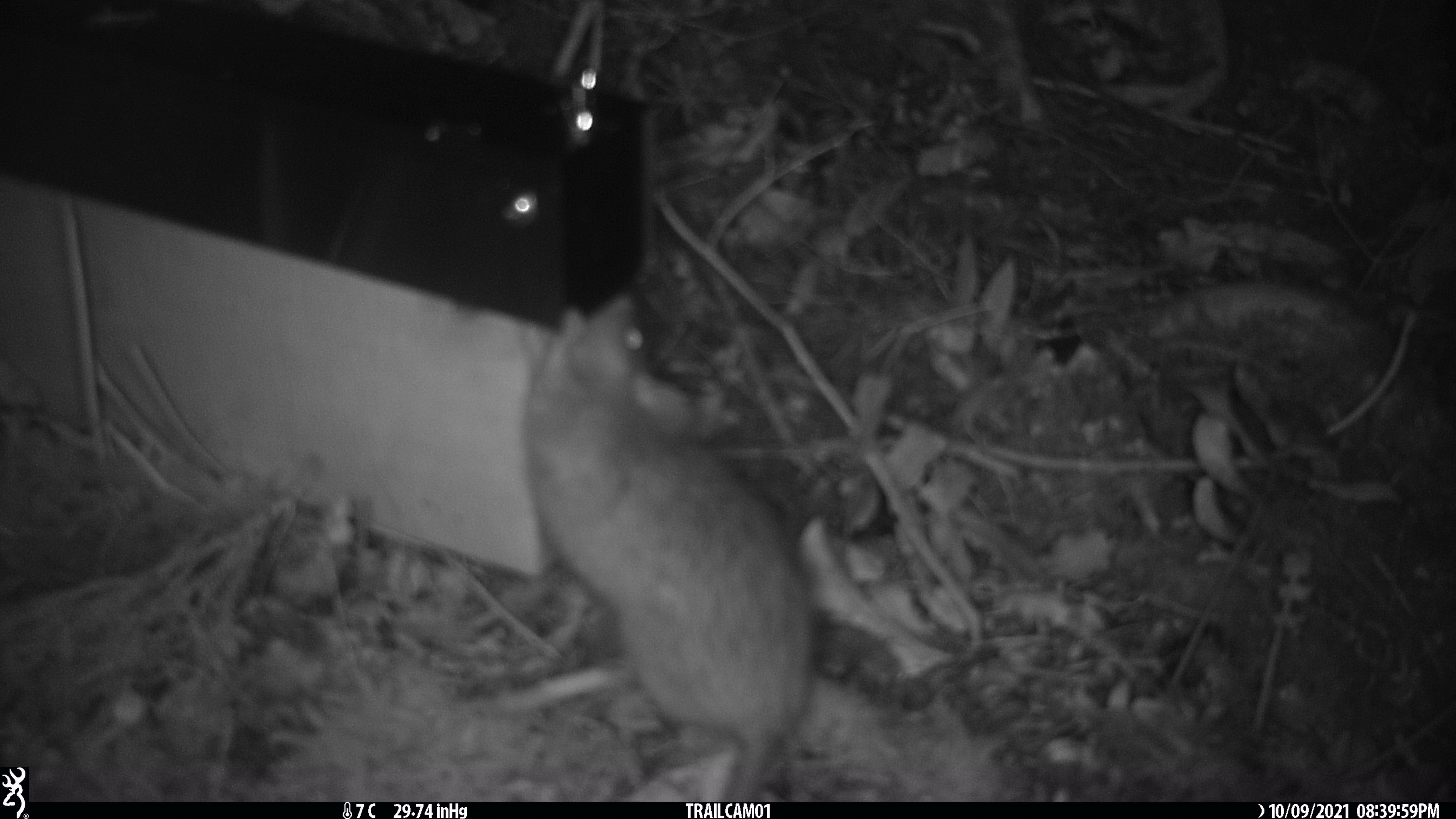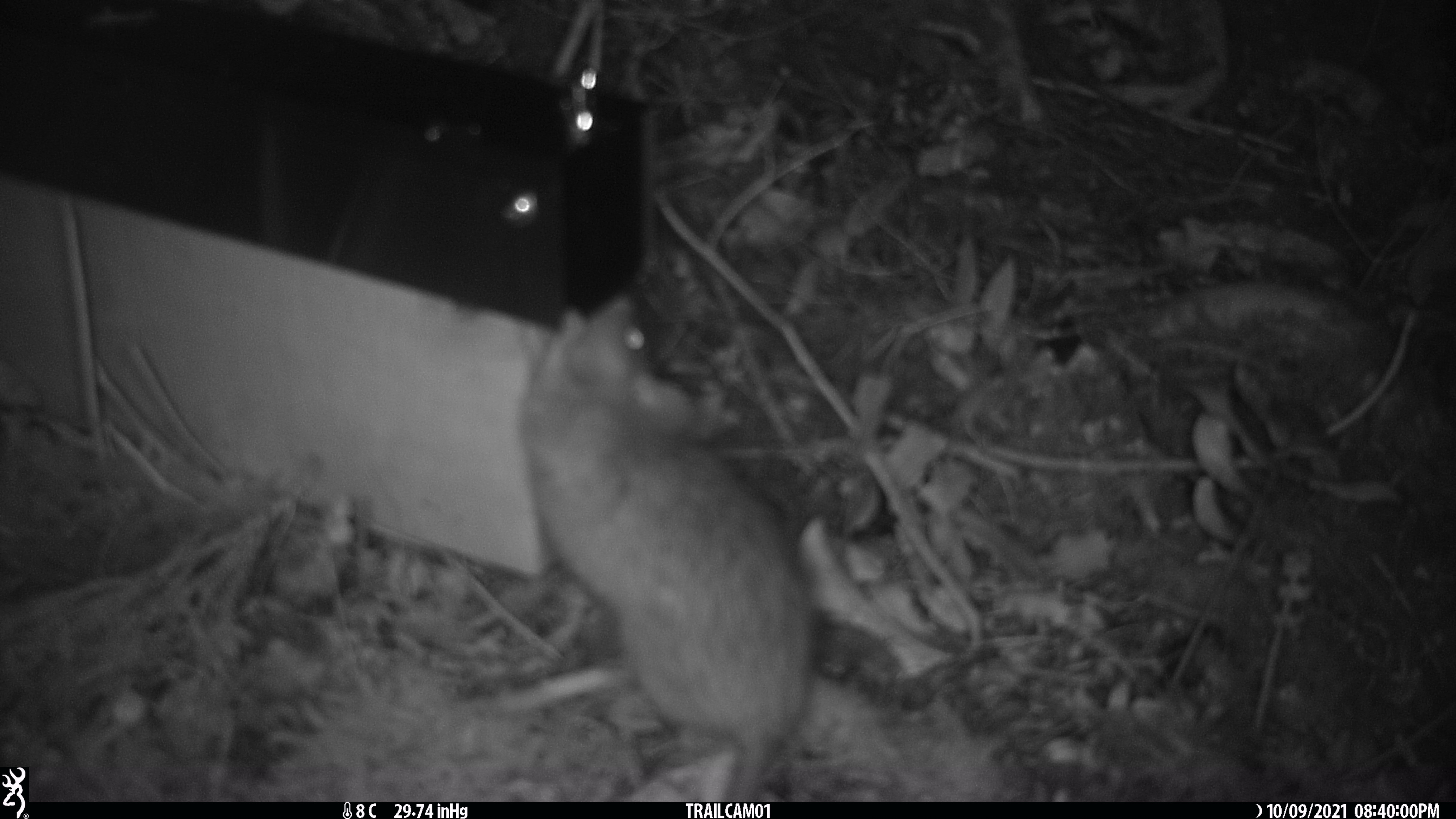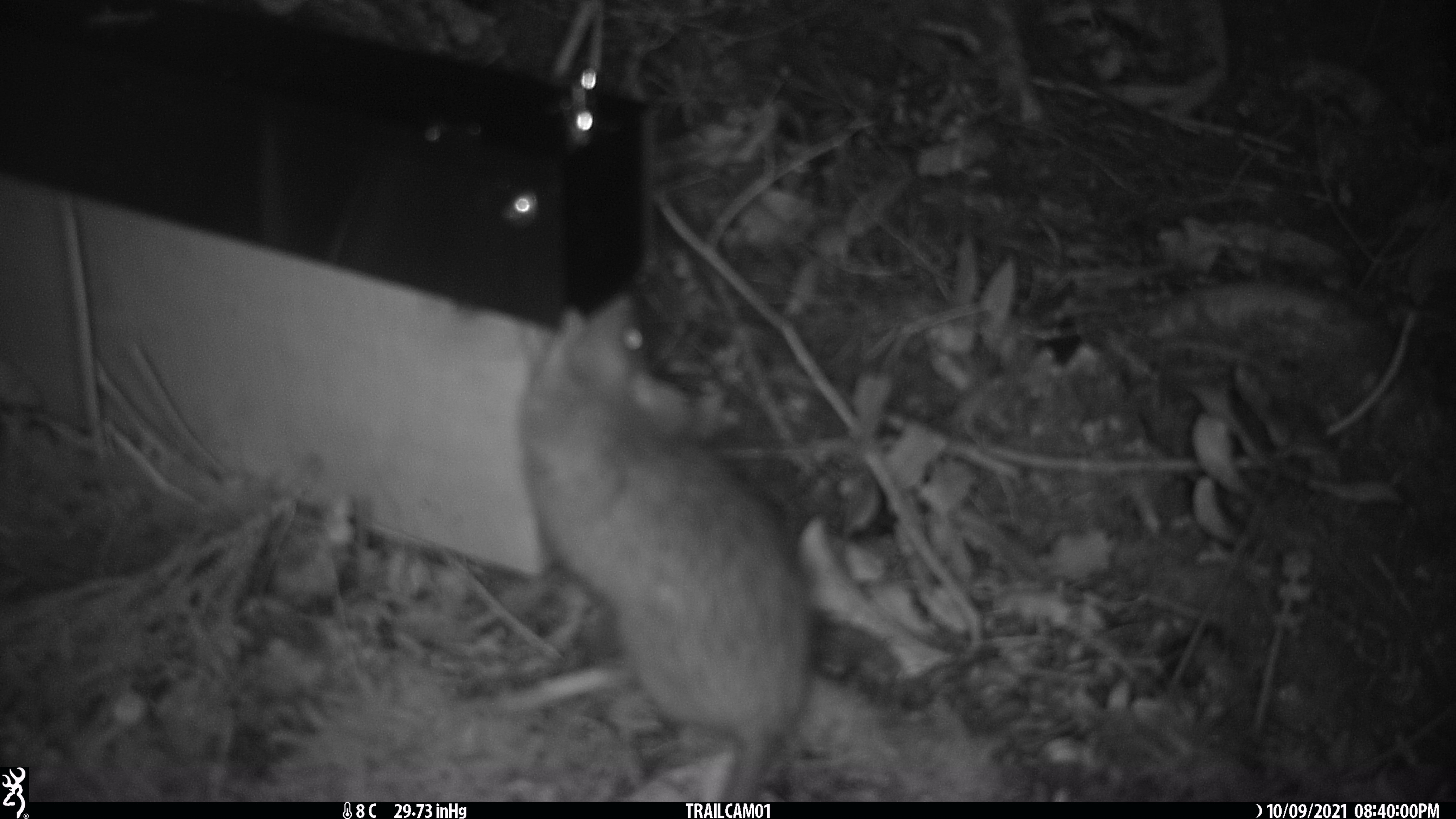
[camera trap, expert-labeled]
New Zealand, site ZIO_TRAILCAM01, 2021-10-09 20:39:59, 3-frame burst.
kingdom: Animalia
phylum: Chordata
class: Mammalia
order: Rodentia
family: Muridae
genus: Rattus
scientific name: Rattus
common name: rat